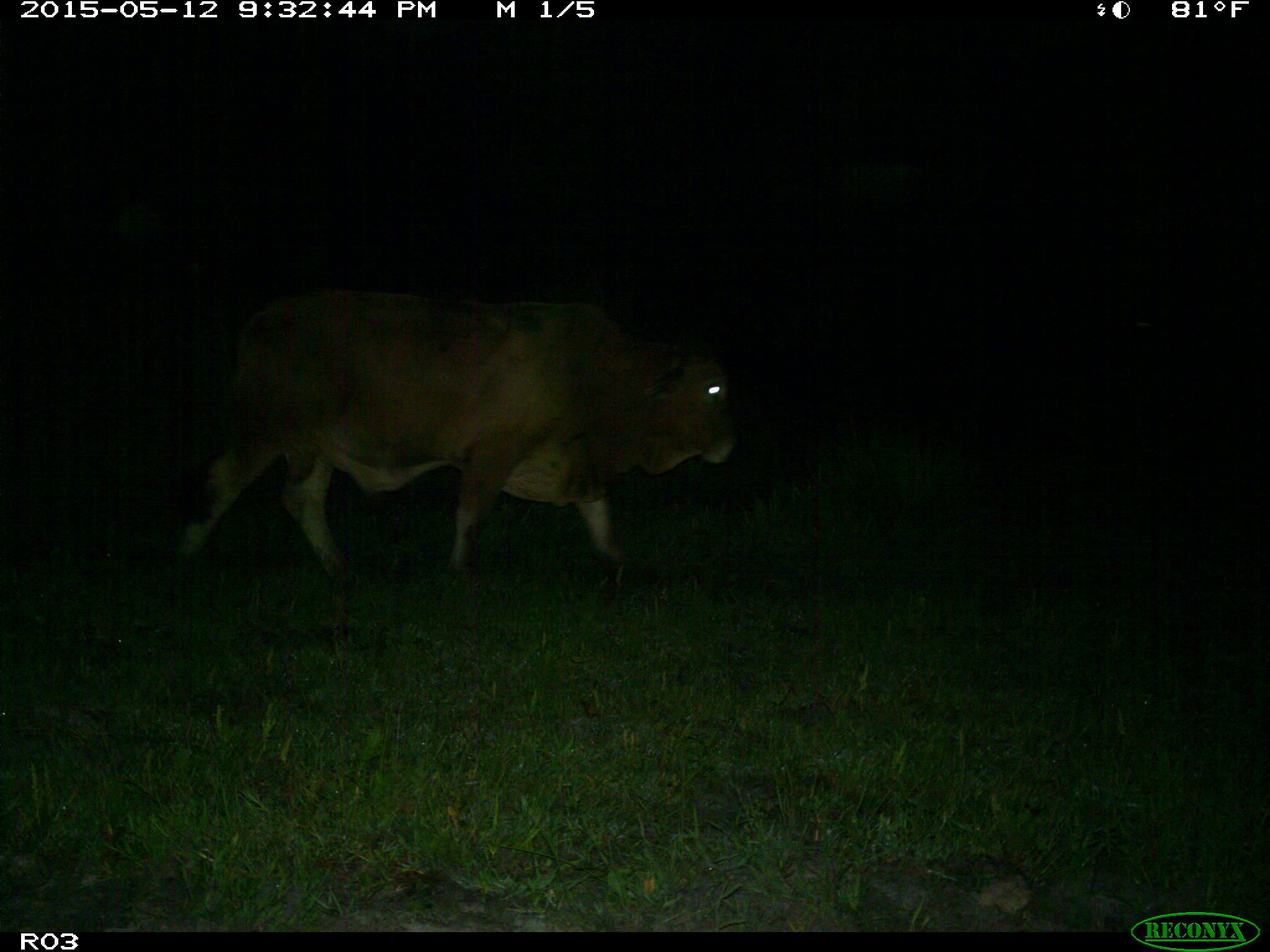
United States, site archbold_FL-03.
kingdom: Animalia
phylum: Chordata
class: Mammalia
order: Artiodactyla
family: Bovidae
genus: Bos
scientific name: Bos taurus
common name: domestic cow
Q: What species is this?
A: Bos taurus (domestic cow).